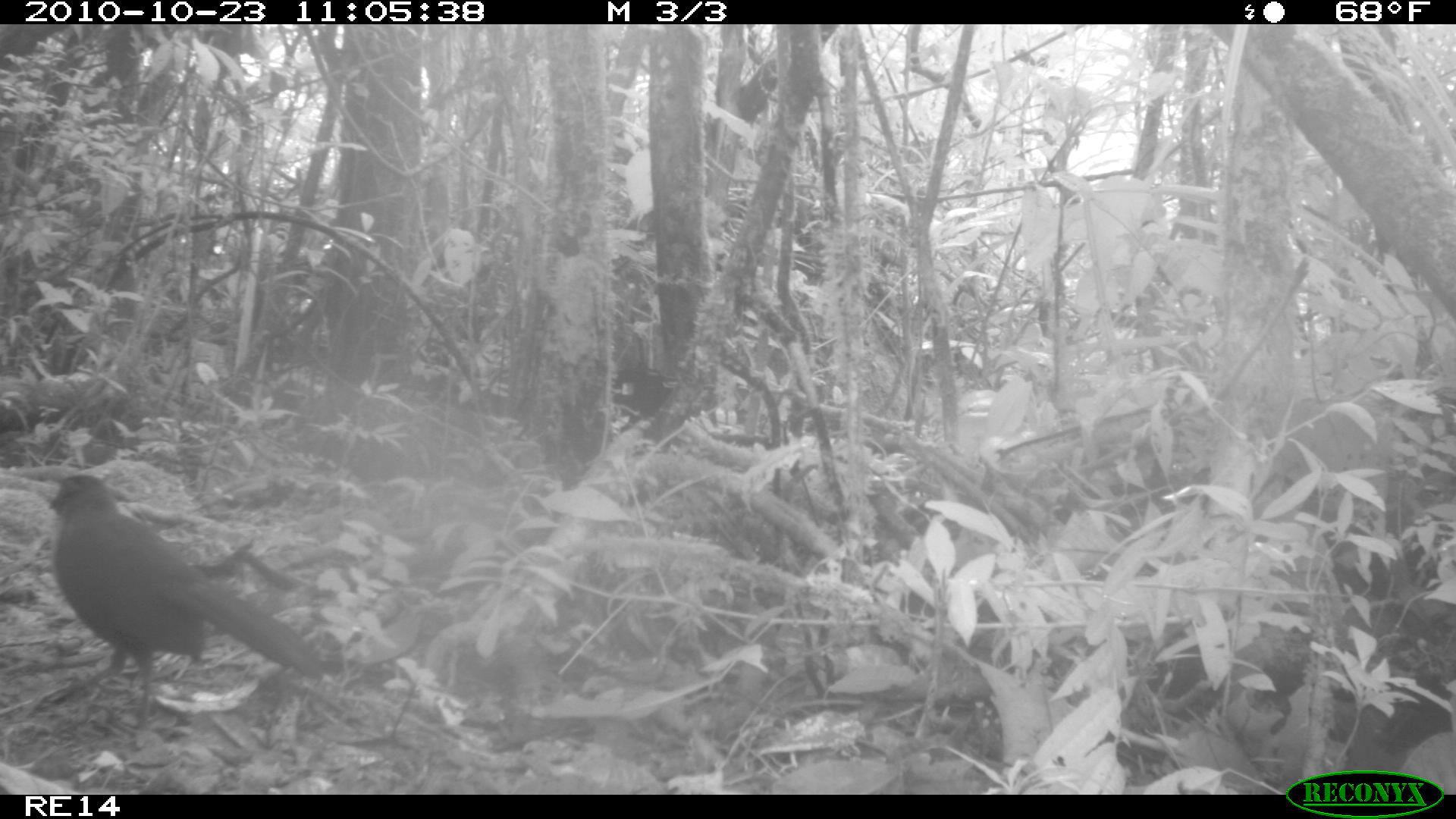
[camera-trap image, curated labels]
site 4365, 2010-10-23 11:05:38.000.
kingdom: Animalia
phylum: Chordata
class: Aves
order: Cuculiformes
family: Cuculidae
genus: Coua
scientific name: Coua serriana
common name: red-breasted coua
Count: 1.